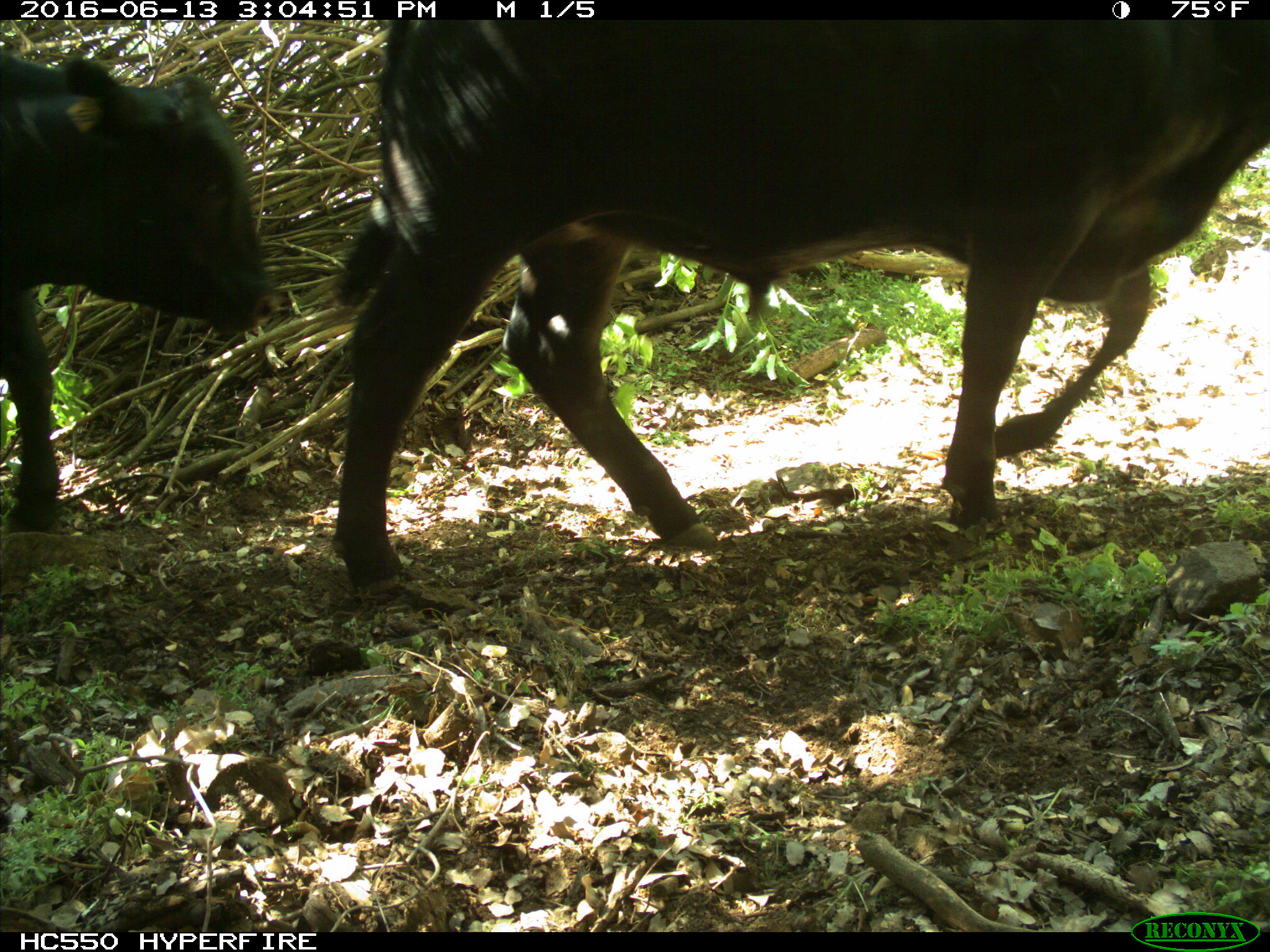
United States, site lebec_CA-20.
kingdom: Animalia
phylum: Chordata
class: Mammalia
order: Artiodactyla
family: Bovidae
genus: Bos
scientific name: Bos taurus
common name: domestic cow